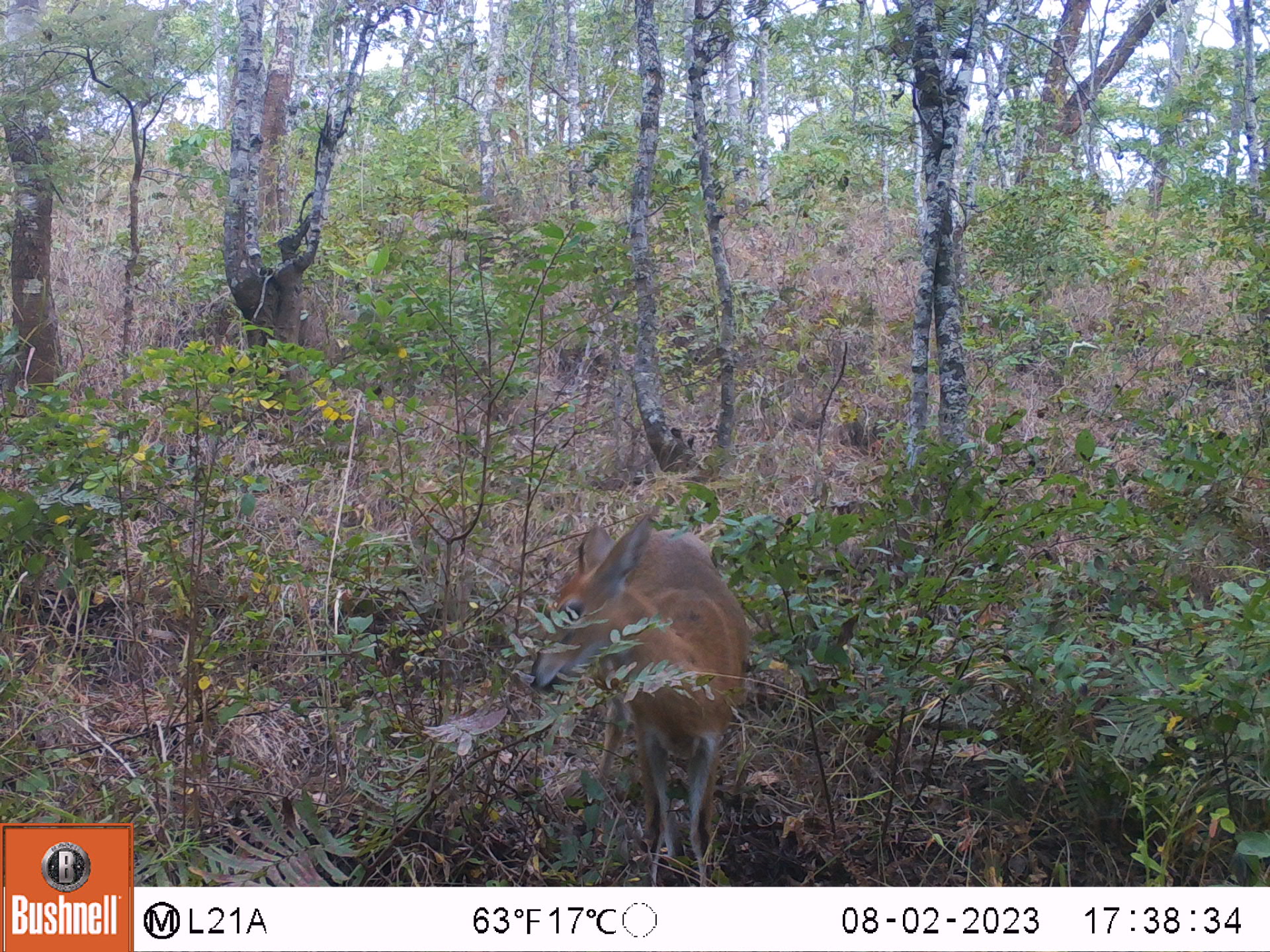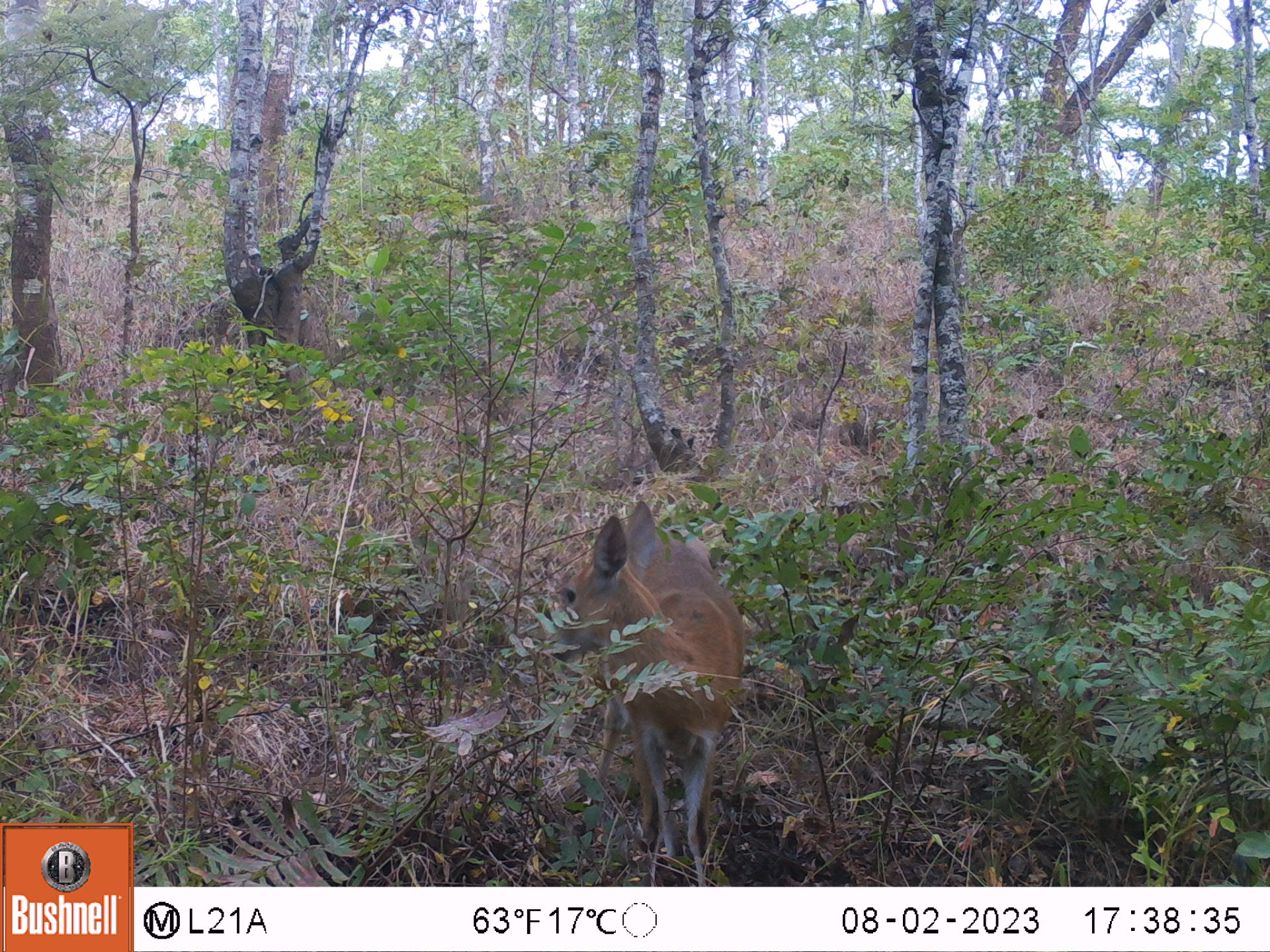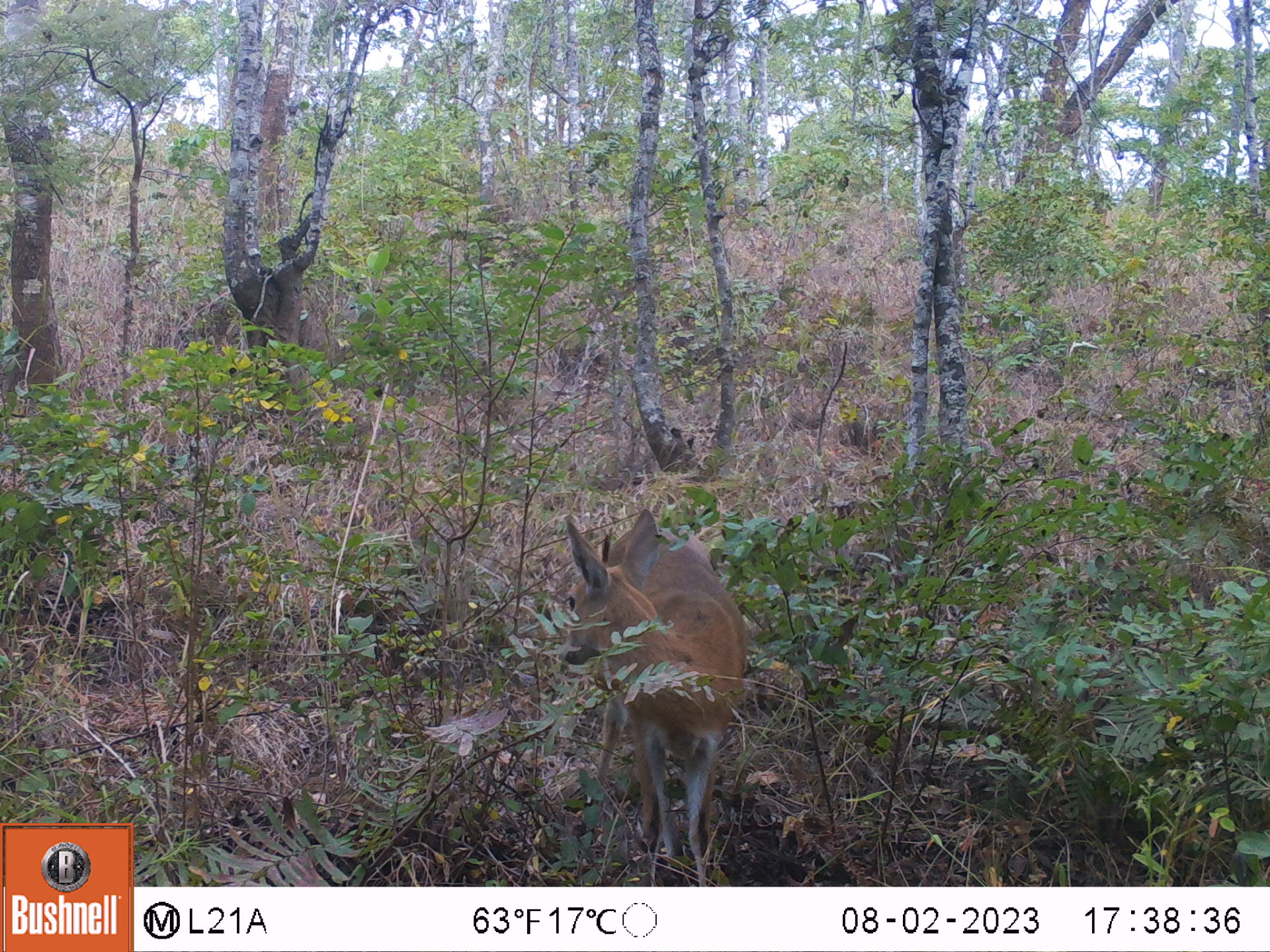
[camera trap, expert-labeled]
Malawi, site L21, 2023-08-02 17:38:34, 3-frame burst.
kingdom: Animalia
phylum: Chordata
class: Mammalia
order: Artiodactyla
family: Bovidae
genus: Sylvicapra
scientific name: Sylvicapra grimmia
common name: common duiker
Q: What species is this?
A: Common duiker (Sylvicapra grimmia).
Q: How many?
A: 1.